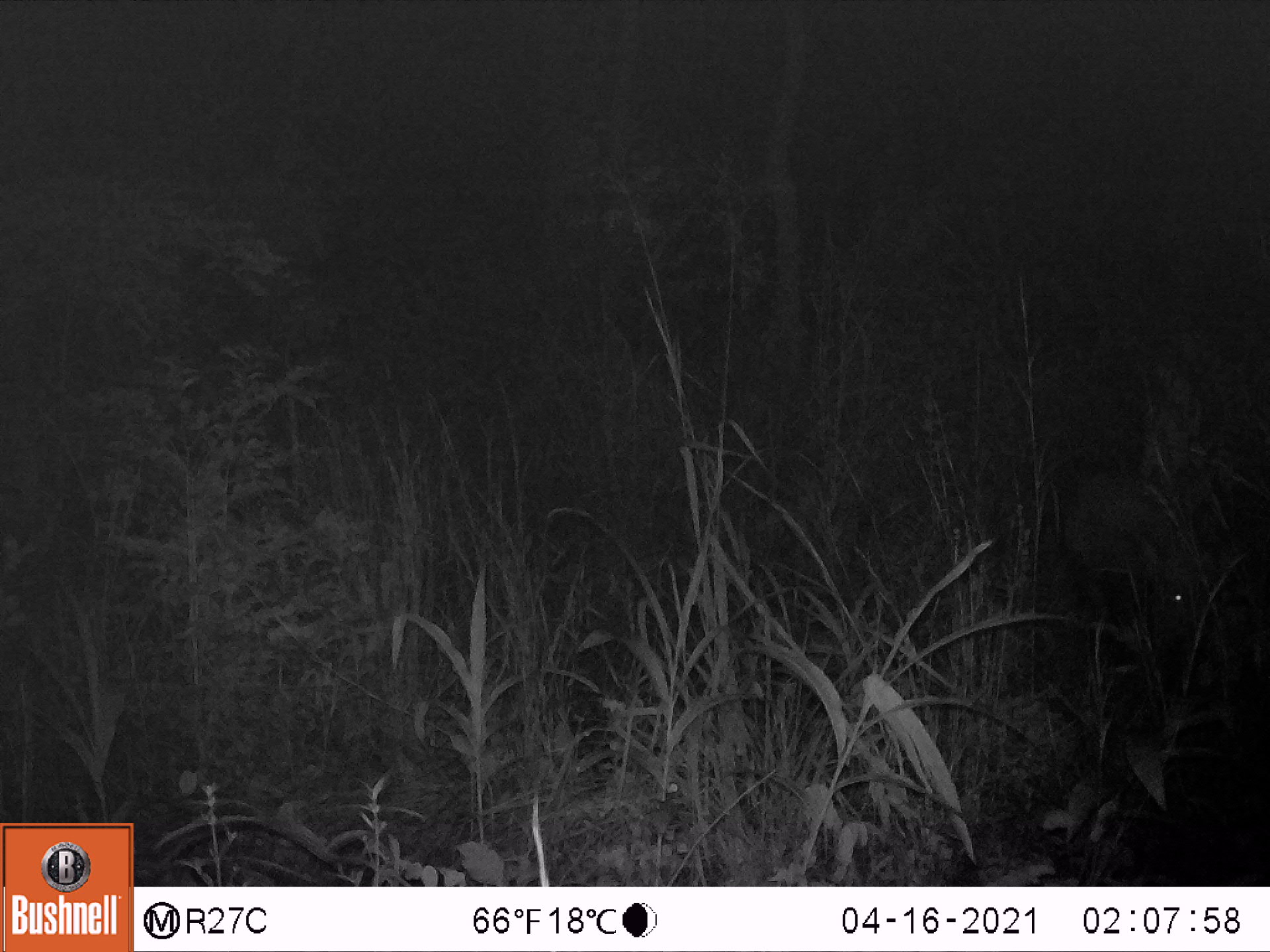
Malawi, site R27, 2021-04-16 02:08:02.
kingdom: Animalia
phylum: Chordata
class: Mammalia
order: Artiodactyla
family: Bovidae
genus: Tragelaphus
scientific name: Tragelaphus sylvaticus sylvaticus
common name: cape bushbuck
Cape bushbuck (Tragelaphus sylvaticus sylvaticus), count 1.